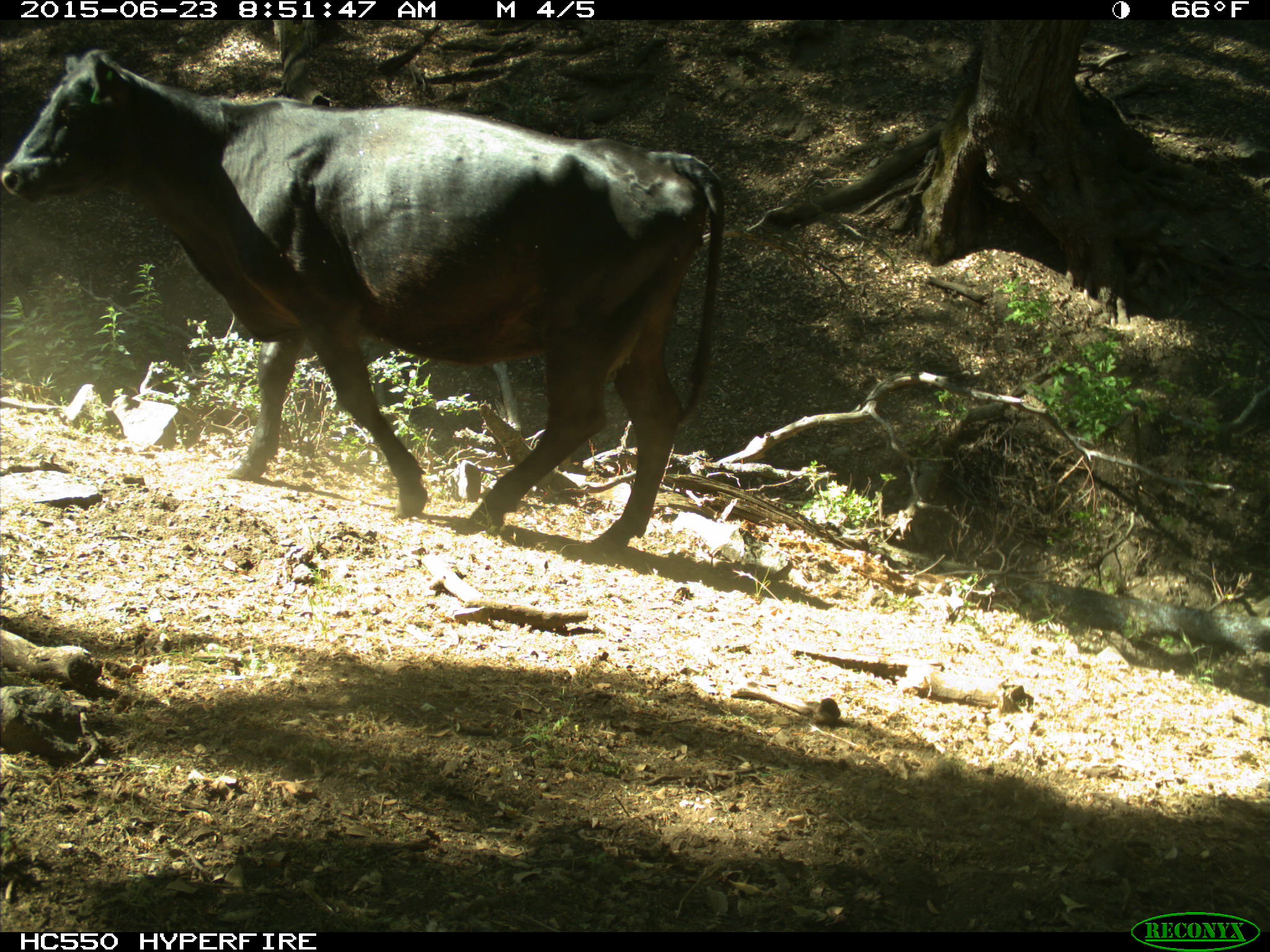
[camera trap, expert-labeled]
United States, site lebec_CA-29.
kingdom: Animalia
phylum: Chordata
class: Mammalia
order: Artiodactyla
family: Bovidae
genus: Bos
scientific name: Bos taurus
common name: domestic cow